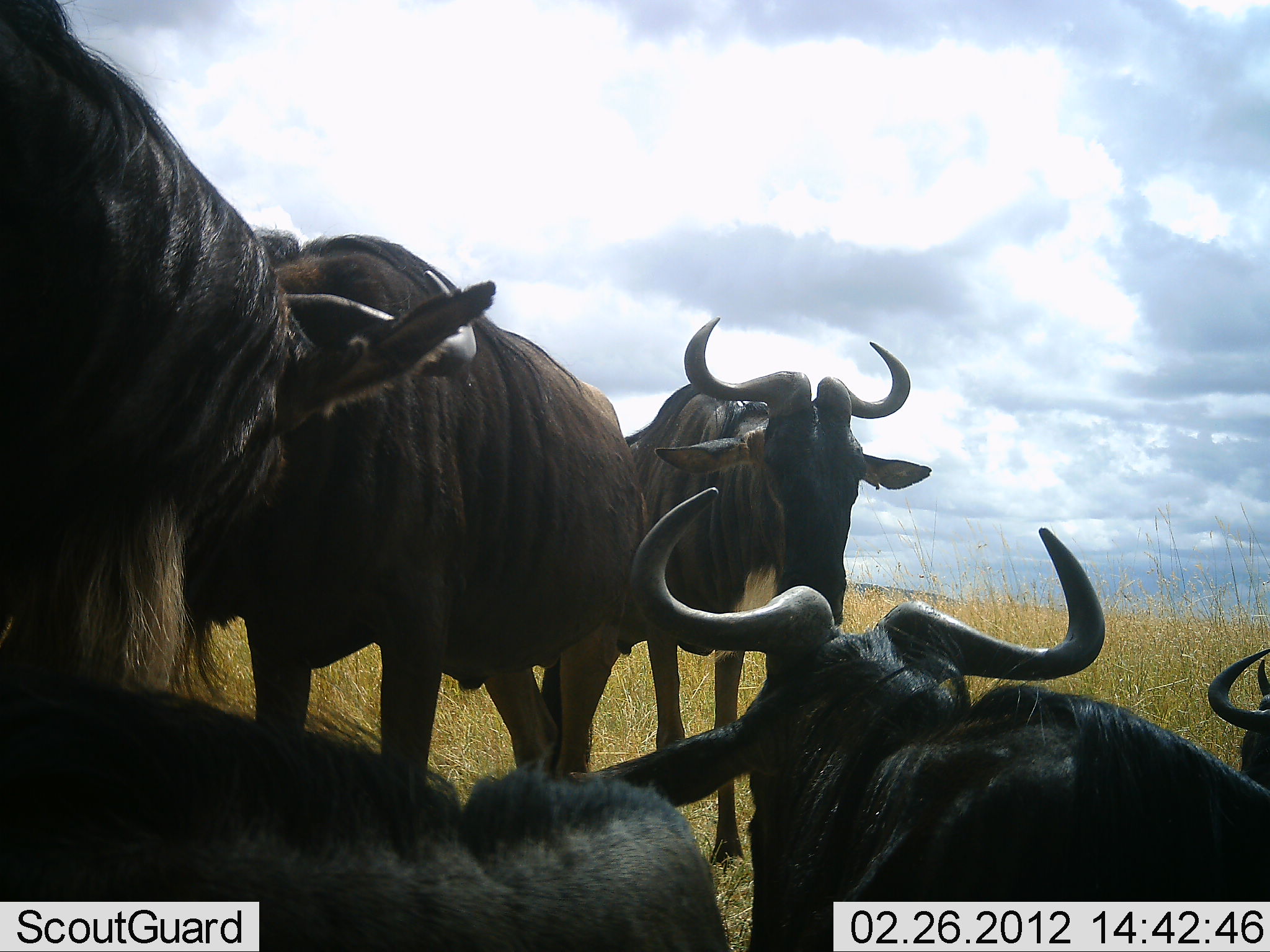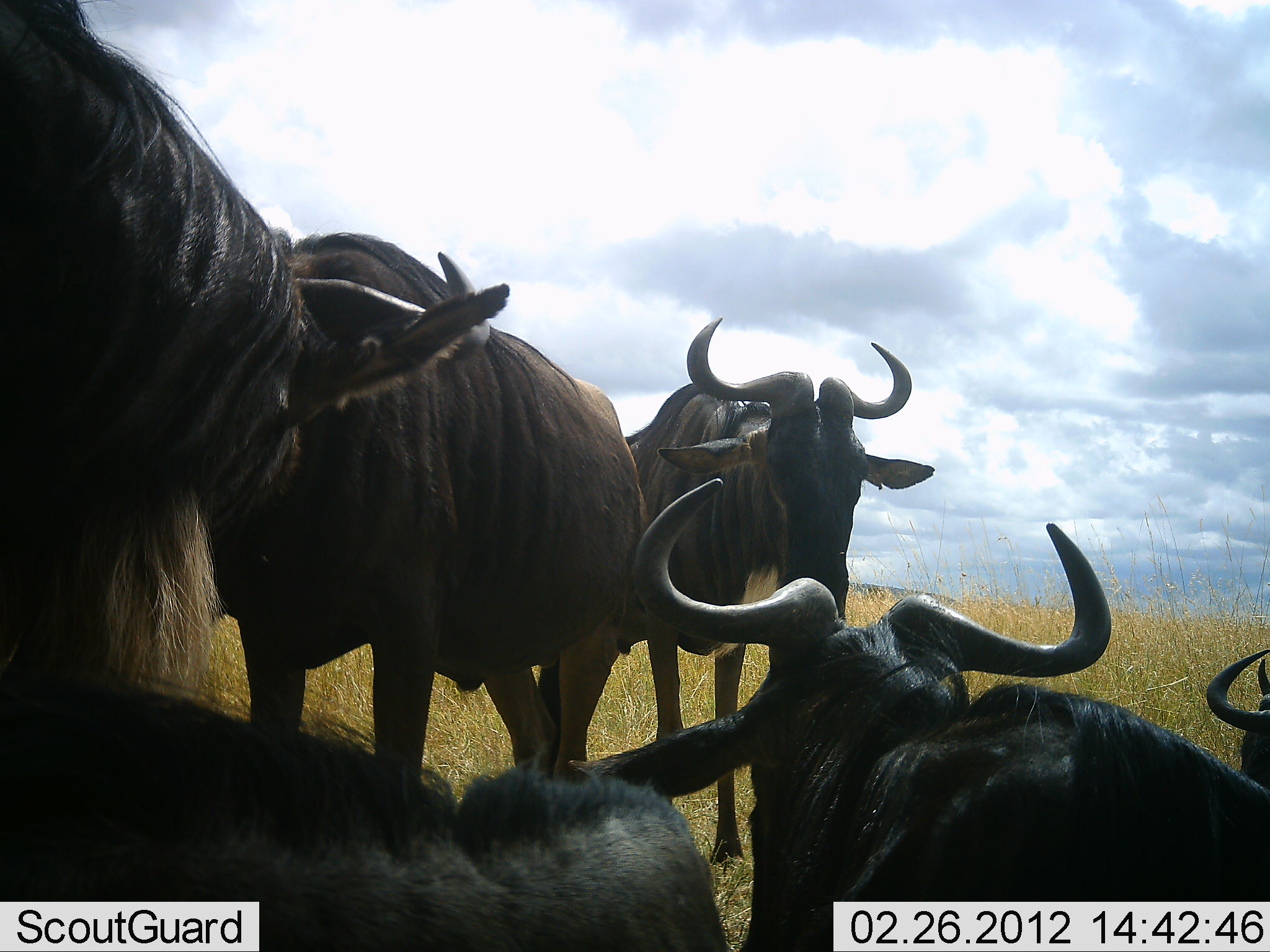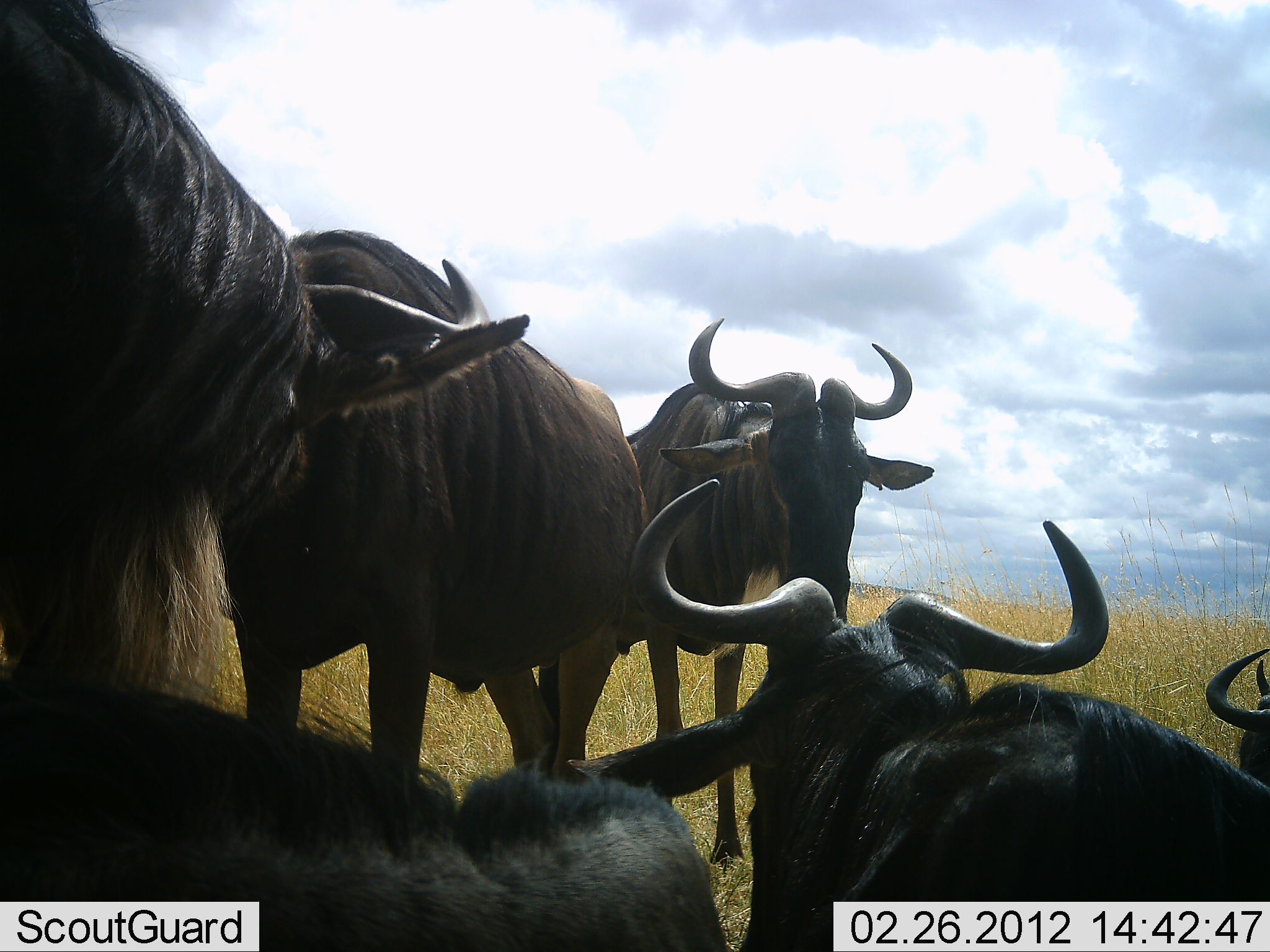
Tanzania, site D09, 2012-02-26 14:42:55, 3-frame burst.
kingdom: Animalia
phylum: Chordata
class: Mammalia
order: Artiodactyla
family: Bovidae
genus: Connochaetes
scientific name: Connochaetes taurinus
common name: blue wildebeest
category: wildebeest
Wildebeest (blue wildebeest) (Connochaetes taurinus), count 6. Behavior (volunteer vote fractions): standing 68%, resting 91%, moving 0%, interacting 5%. Young present (vote fraction): 0%. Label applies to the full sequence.